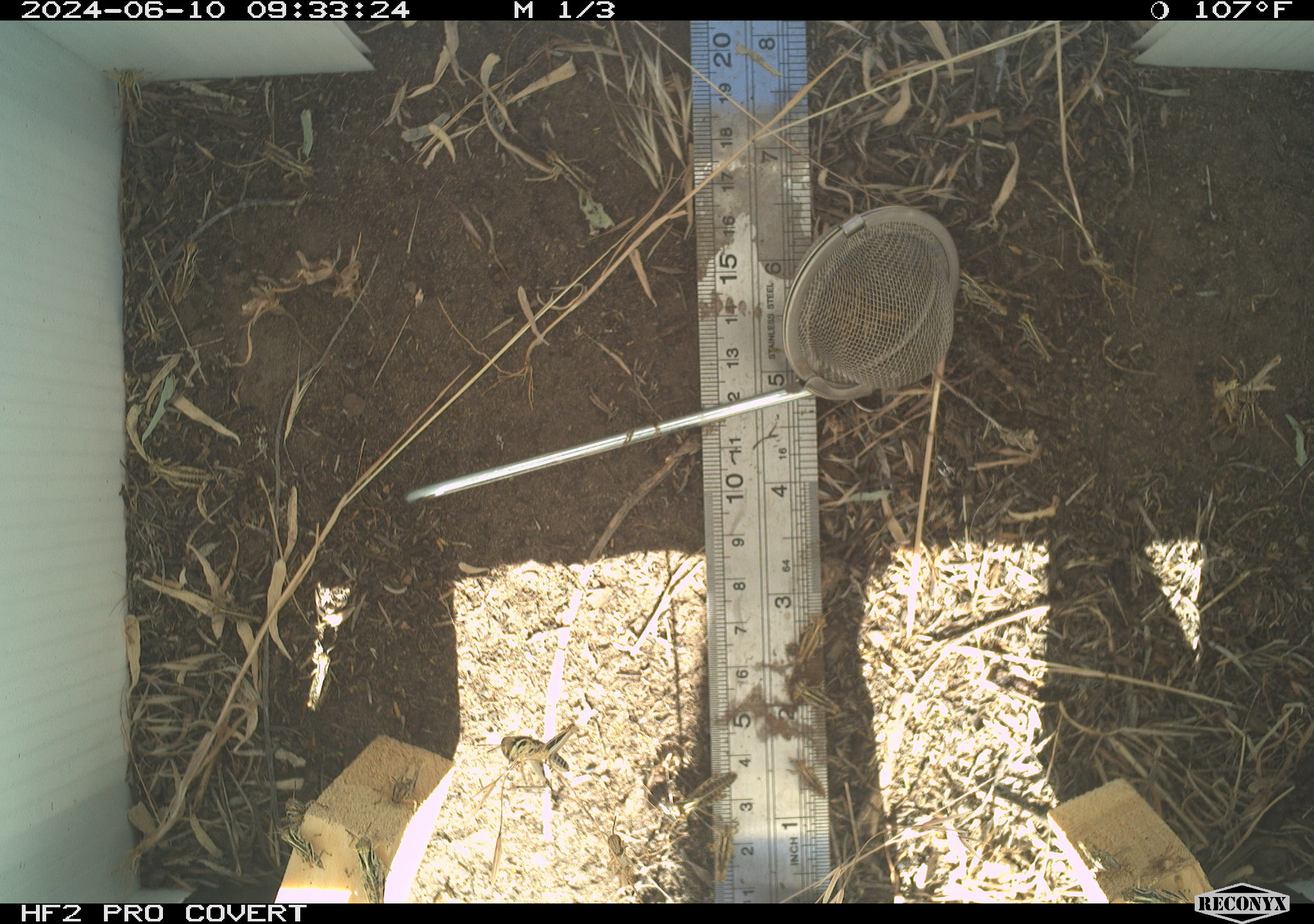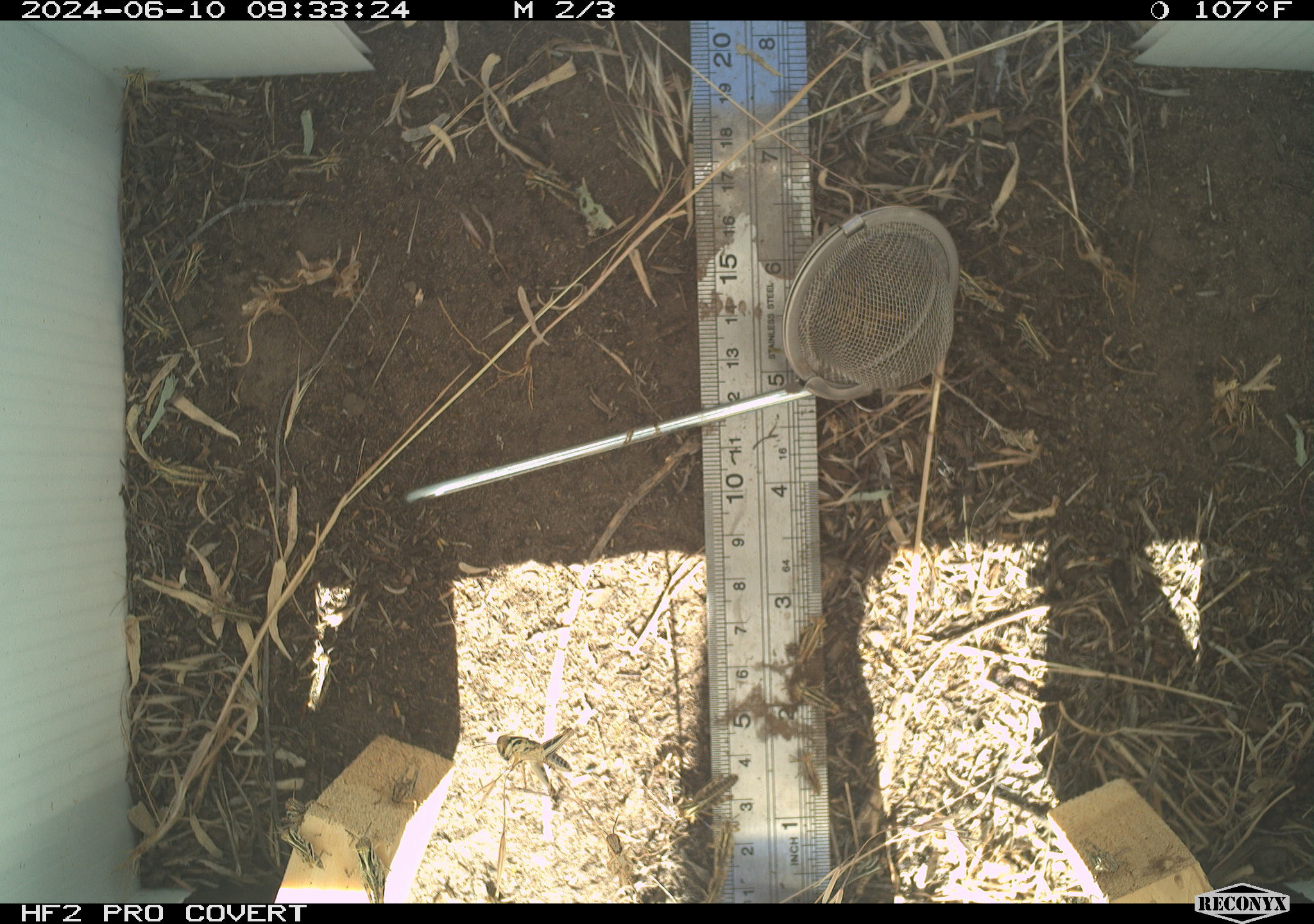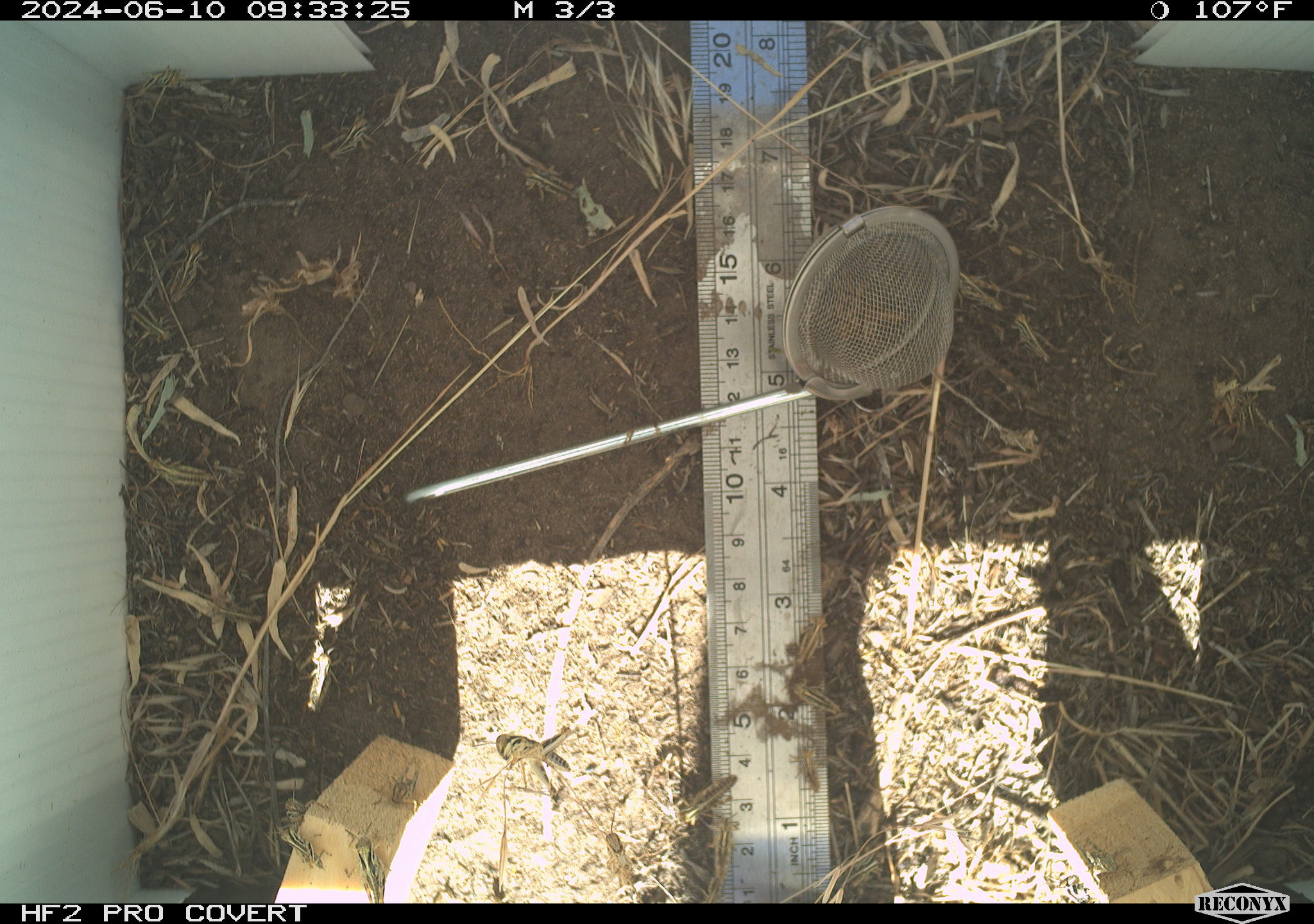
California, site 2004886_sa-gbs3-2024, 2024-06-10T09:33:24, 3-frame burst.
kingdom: Animalia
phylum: Arthropoda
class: Insecta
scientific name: Insecta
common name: insect